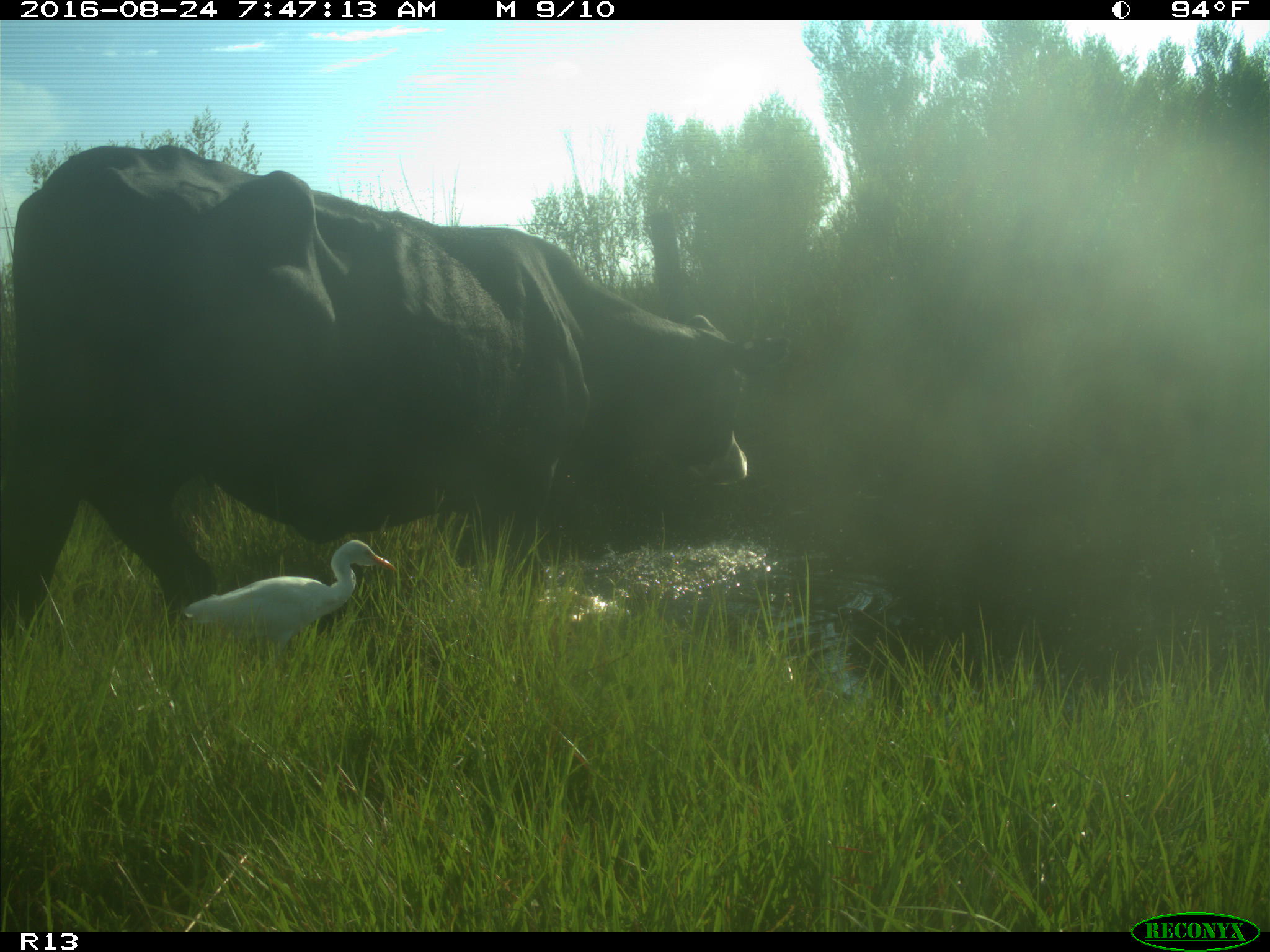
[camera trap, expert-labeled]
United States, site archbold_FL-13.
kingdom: Animalia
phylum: Chordata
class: Mammalia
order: Artiodactyla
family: Bovidae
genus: Bos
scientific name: Bos taurus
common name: domestic cow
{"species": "Bos taurus (domestic cow)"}